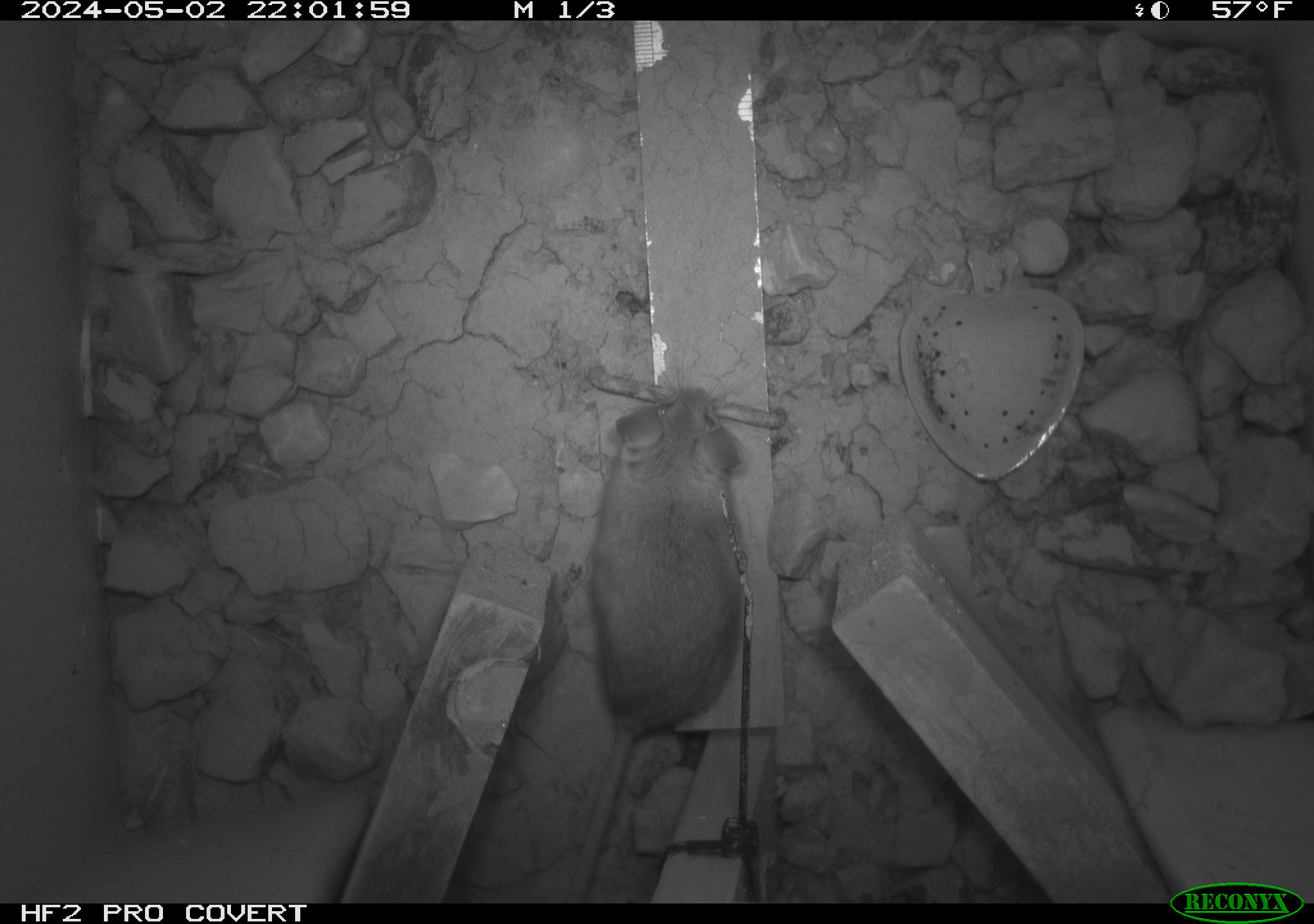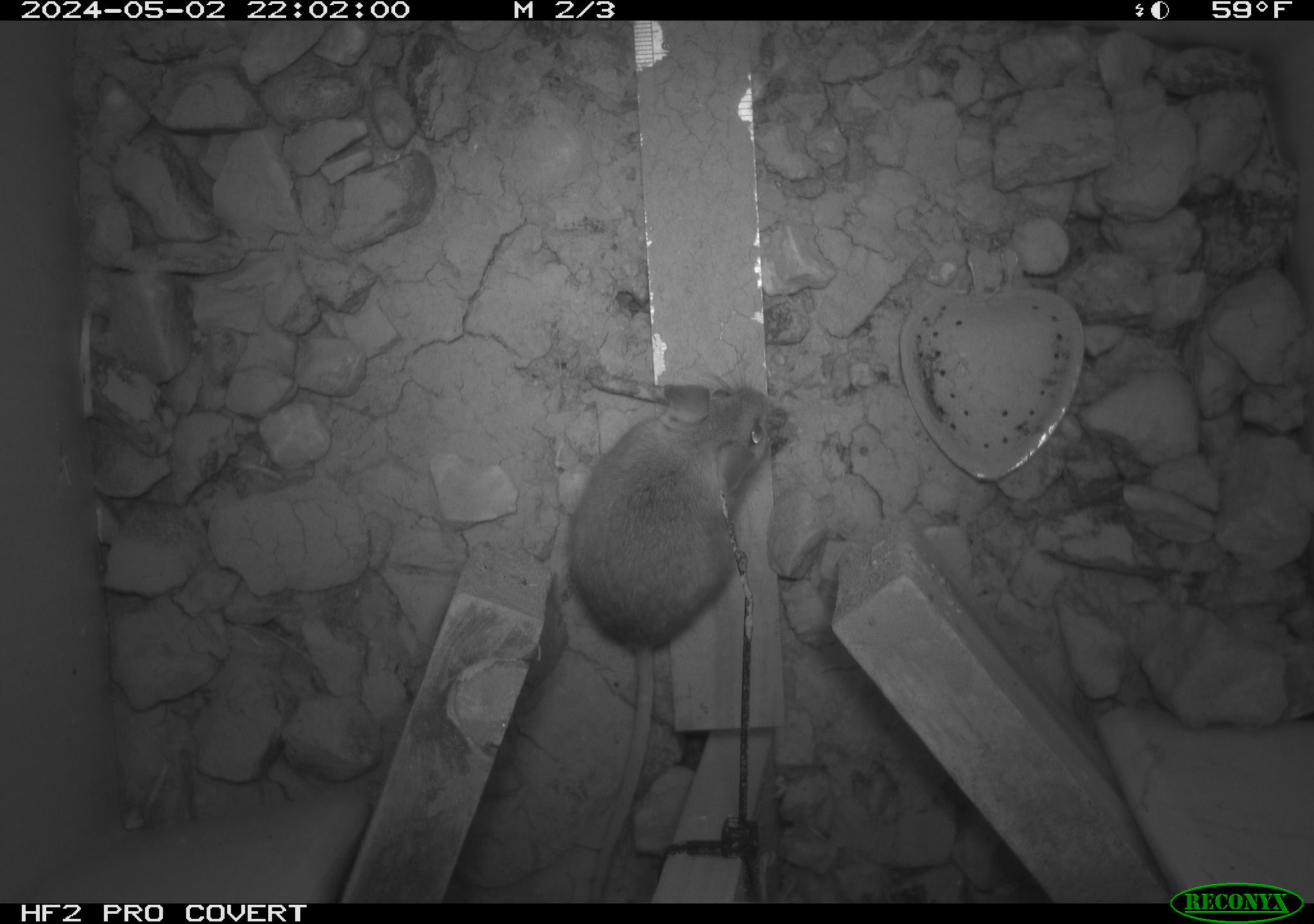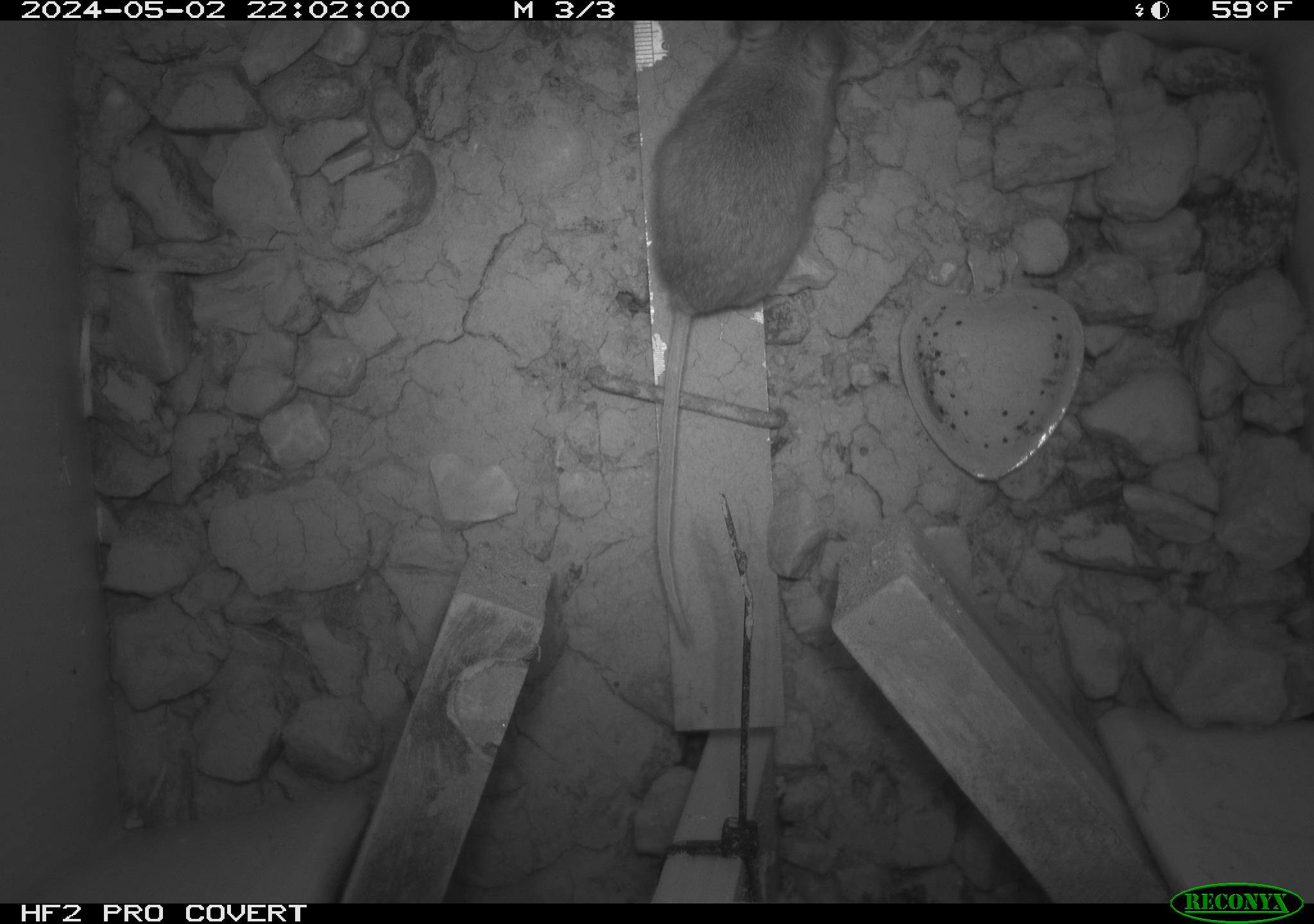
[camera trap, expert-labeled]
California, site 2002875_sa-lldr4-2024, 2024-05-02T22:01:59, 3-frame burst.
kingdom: Animalia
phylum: Chordata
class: Mammalia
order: Rodentia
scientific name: Rodentia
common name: rodent